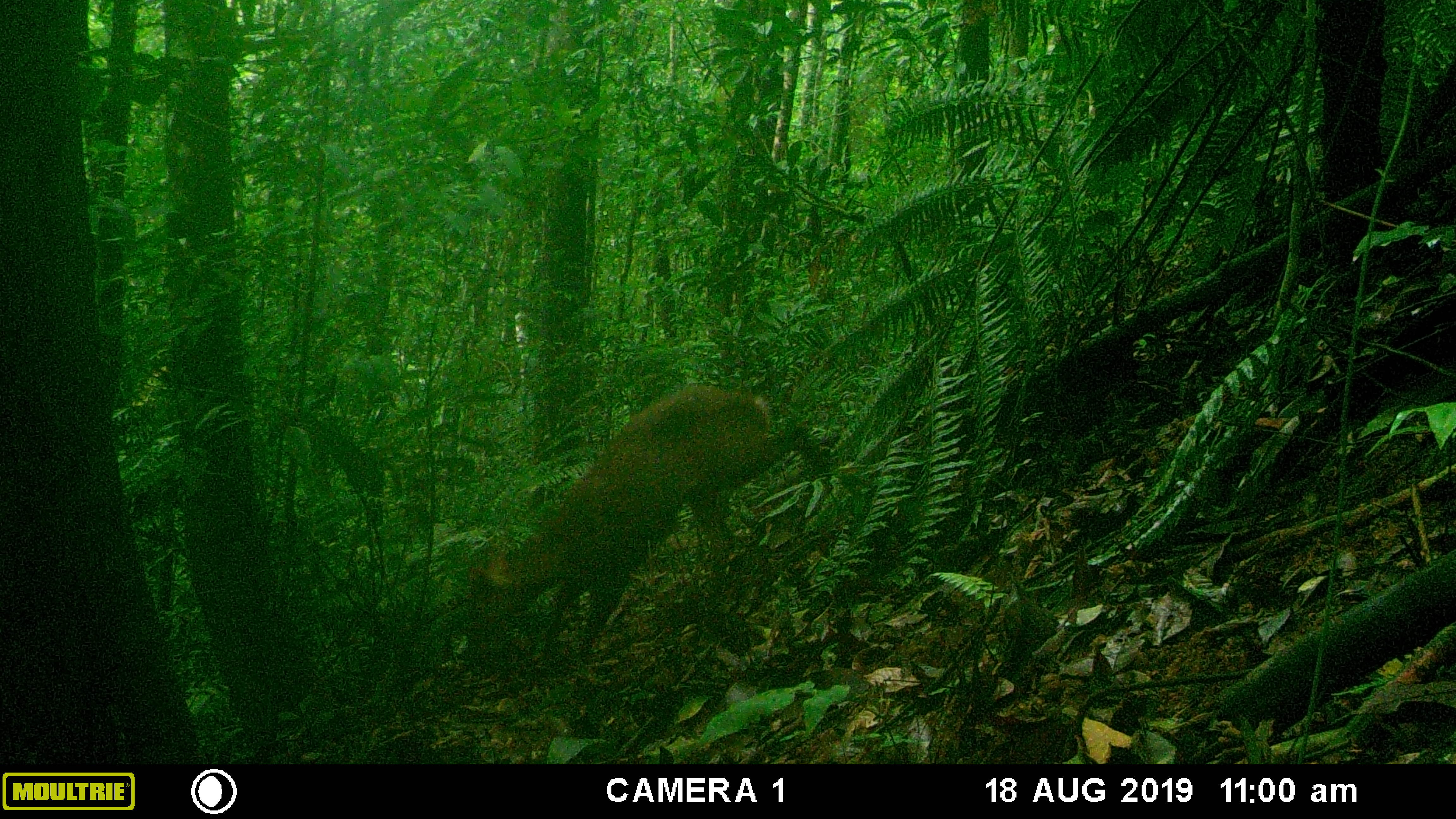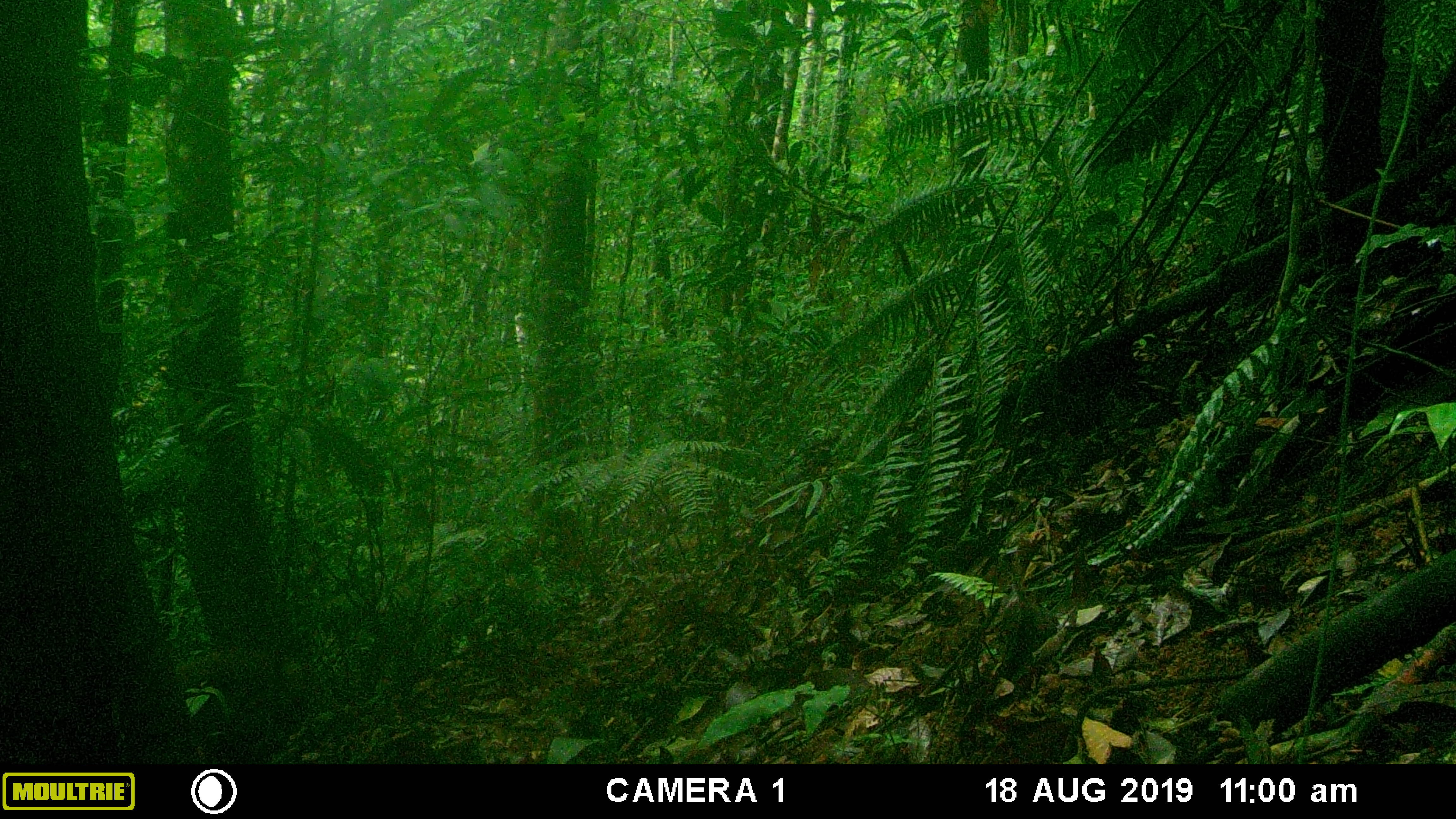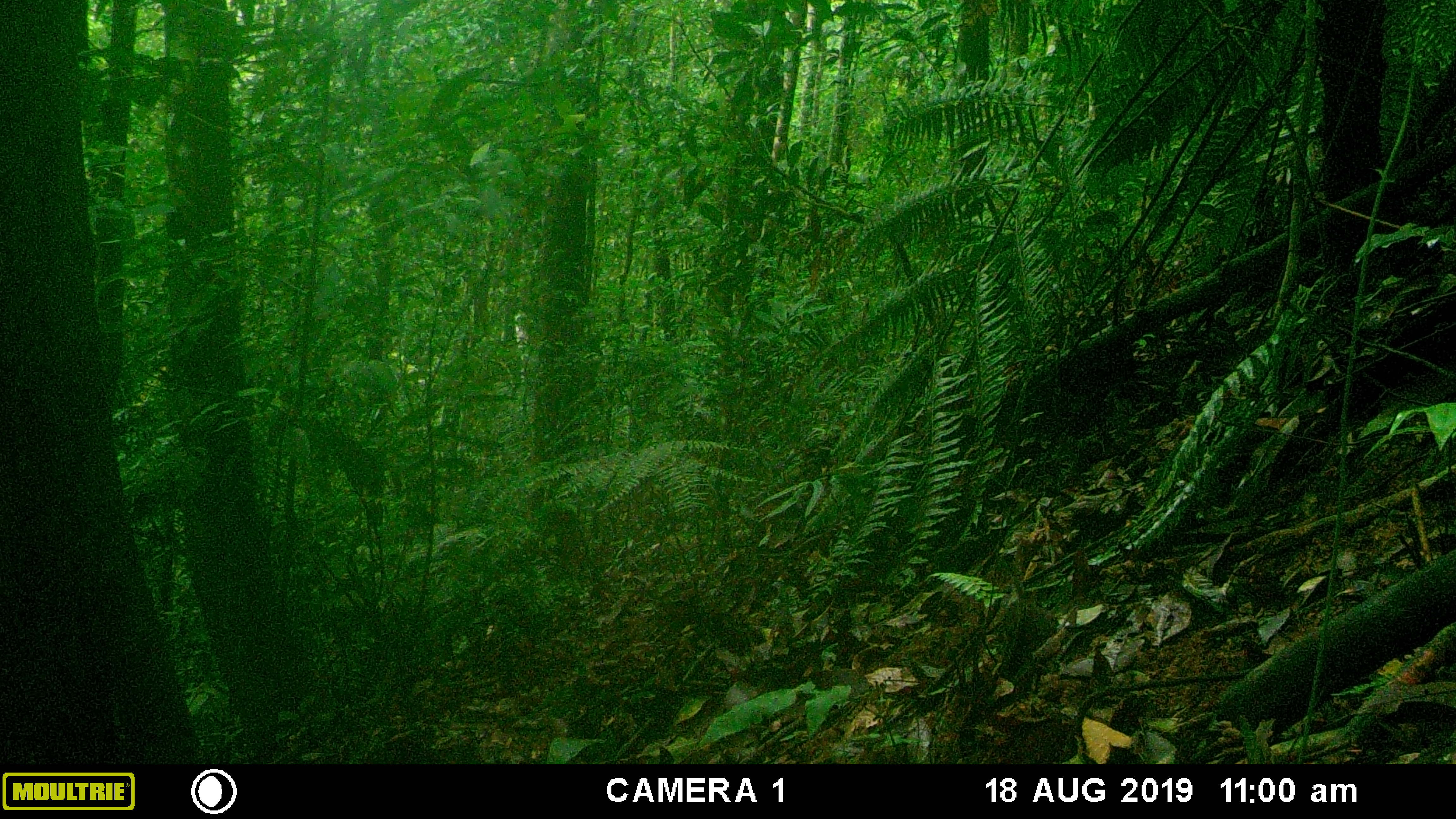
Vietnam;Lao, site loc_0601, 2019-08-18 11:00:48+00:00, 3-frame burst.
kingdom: Animalia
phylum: Chordata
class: Mammalia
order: Artiodactyla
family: Cervidae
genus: Muntiacus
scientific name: Muntiacus rooseveltorum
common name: roosevelt's muntjac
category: roosevelts muntjac group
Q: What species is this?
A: Roosevelts muntjac group (roosevelt's muntjac) (Muntiacus rooseveltorum).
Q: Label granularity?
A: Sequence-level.